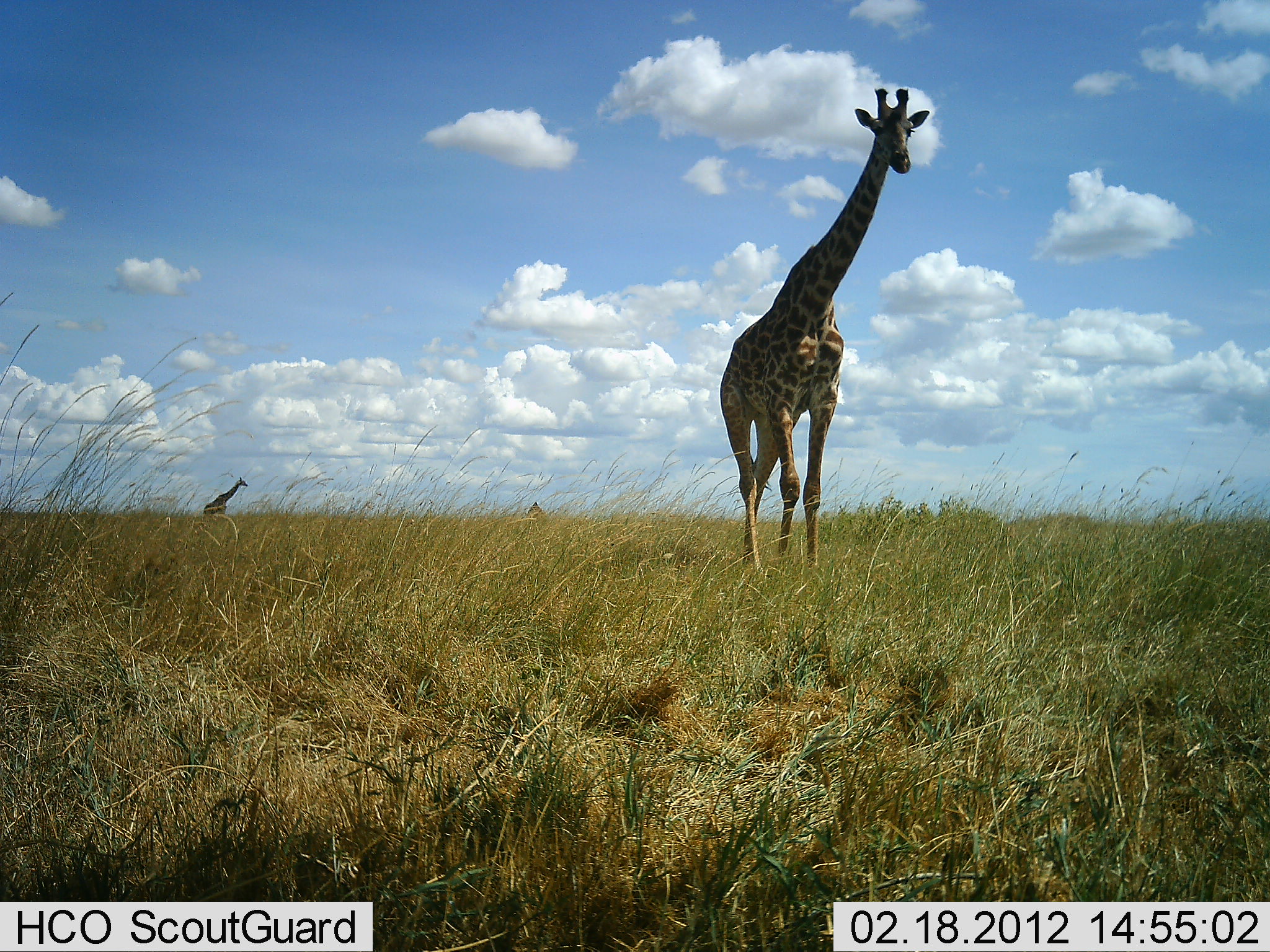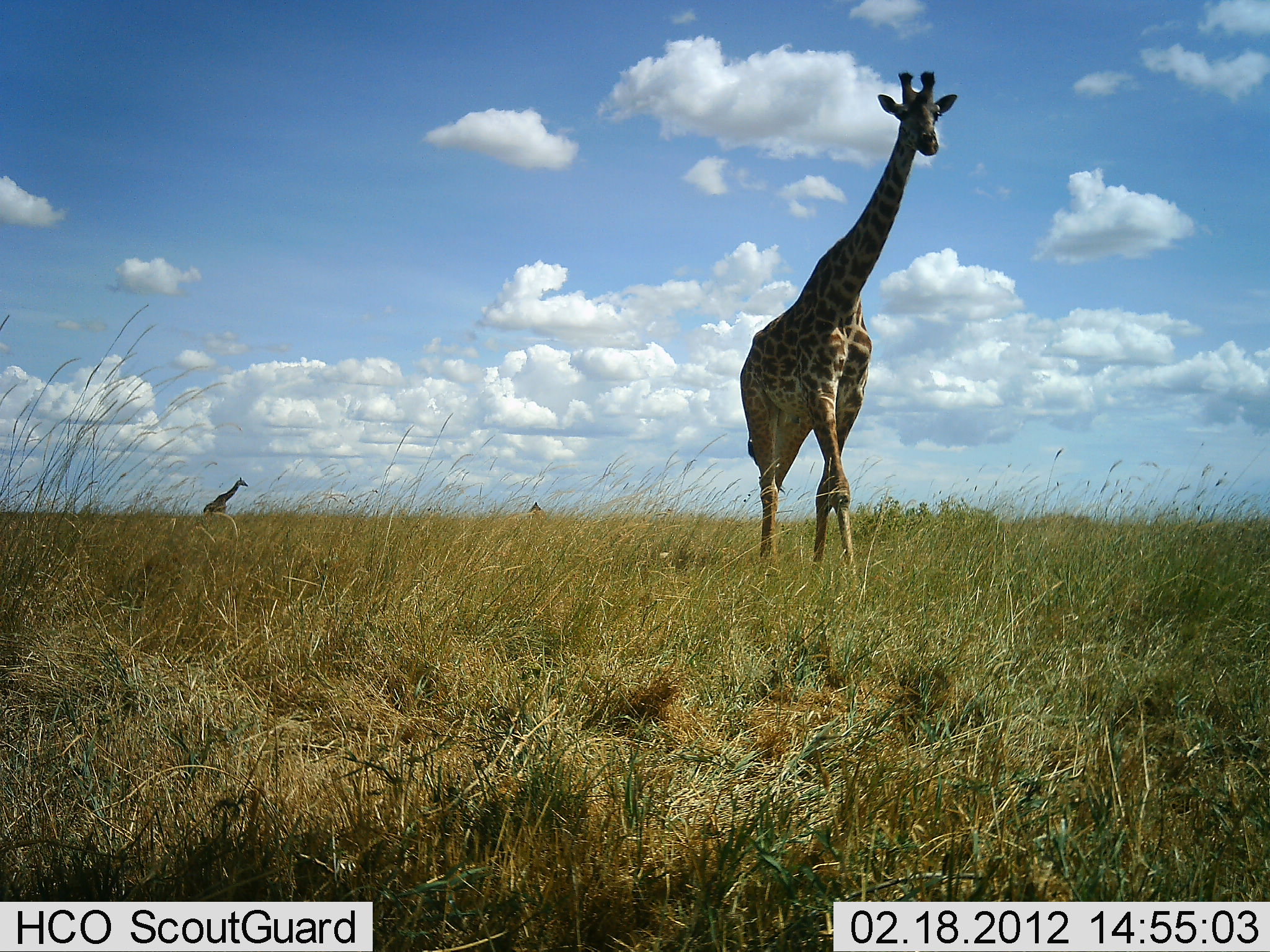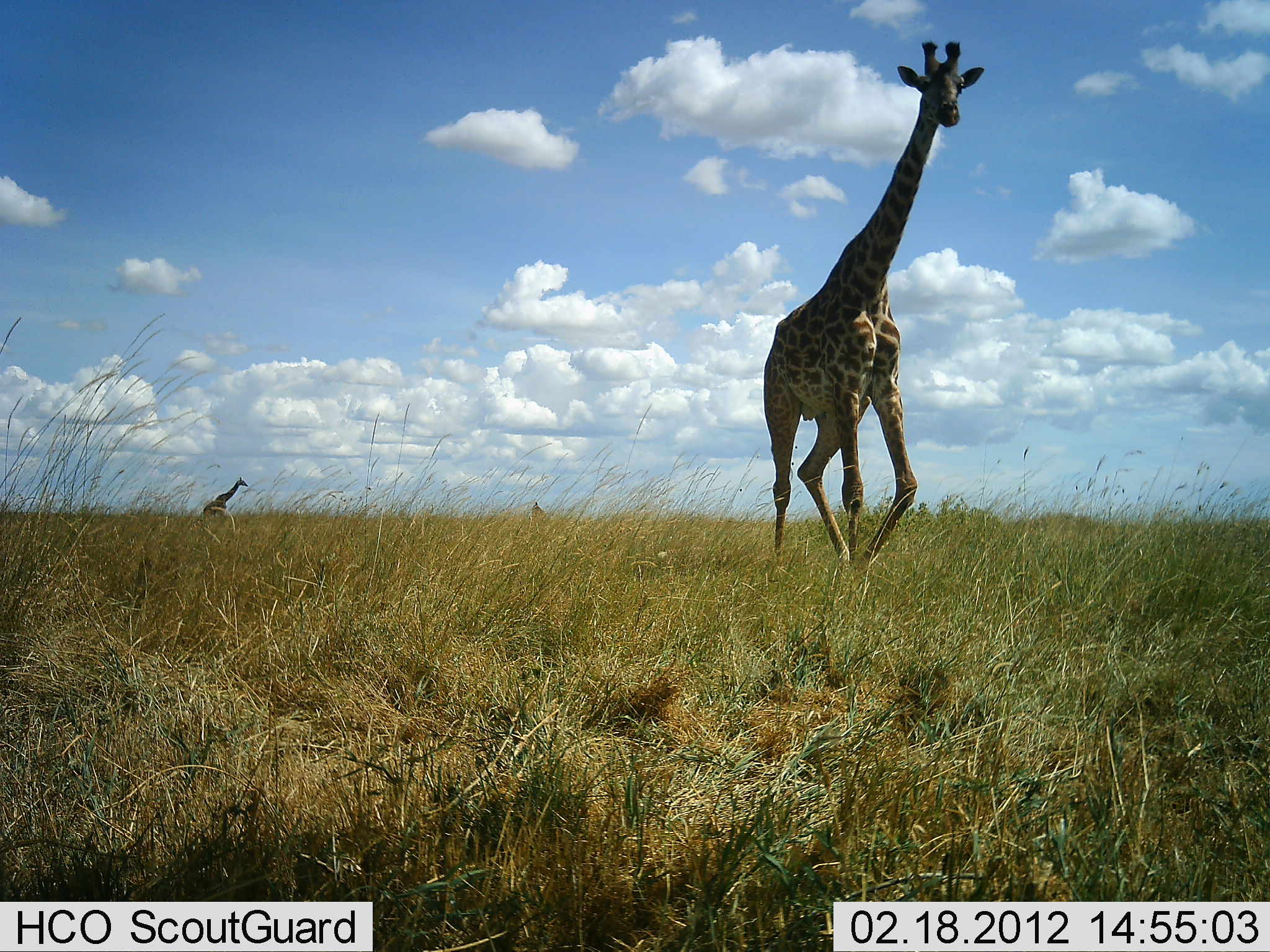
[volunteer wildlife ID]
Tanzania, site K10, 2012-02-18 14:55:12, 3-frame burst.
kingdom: Animalia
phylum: Chordata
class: Mammalia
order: Artiodactyla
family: Giraffidae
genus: Giraffa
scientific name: Giraffa camelopardalis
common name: giraffe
Giraffe (Giraffa camelopardalis), count 2. Behavior (volunteer vote fractions): standing 61%, resting 0%, moving 94%, interacting 0%. Young present (vote fraction): 0%. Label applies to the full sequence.